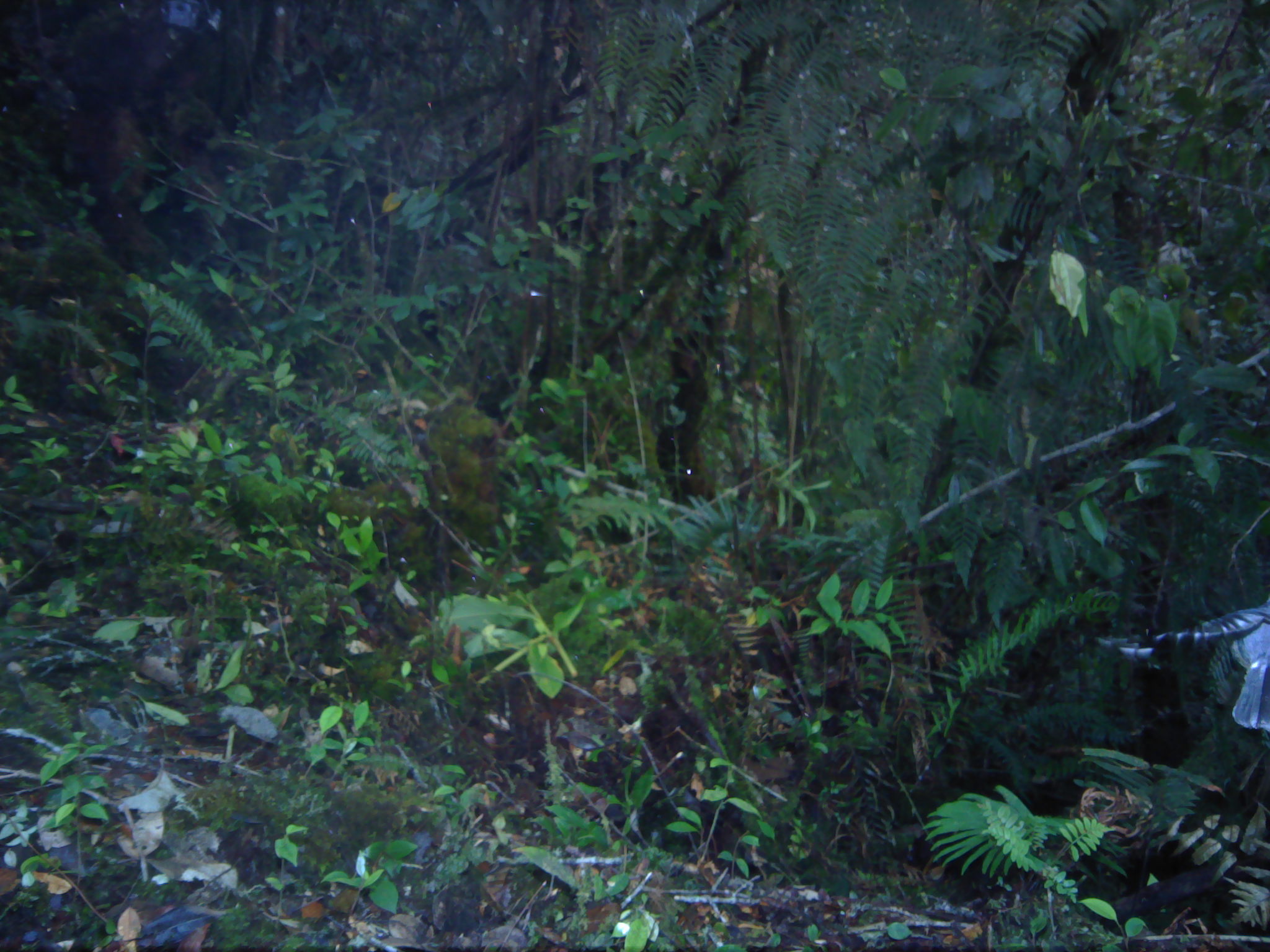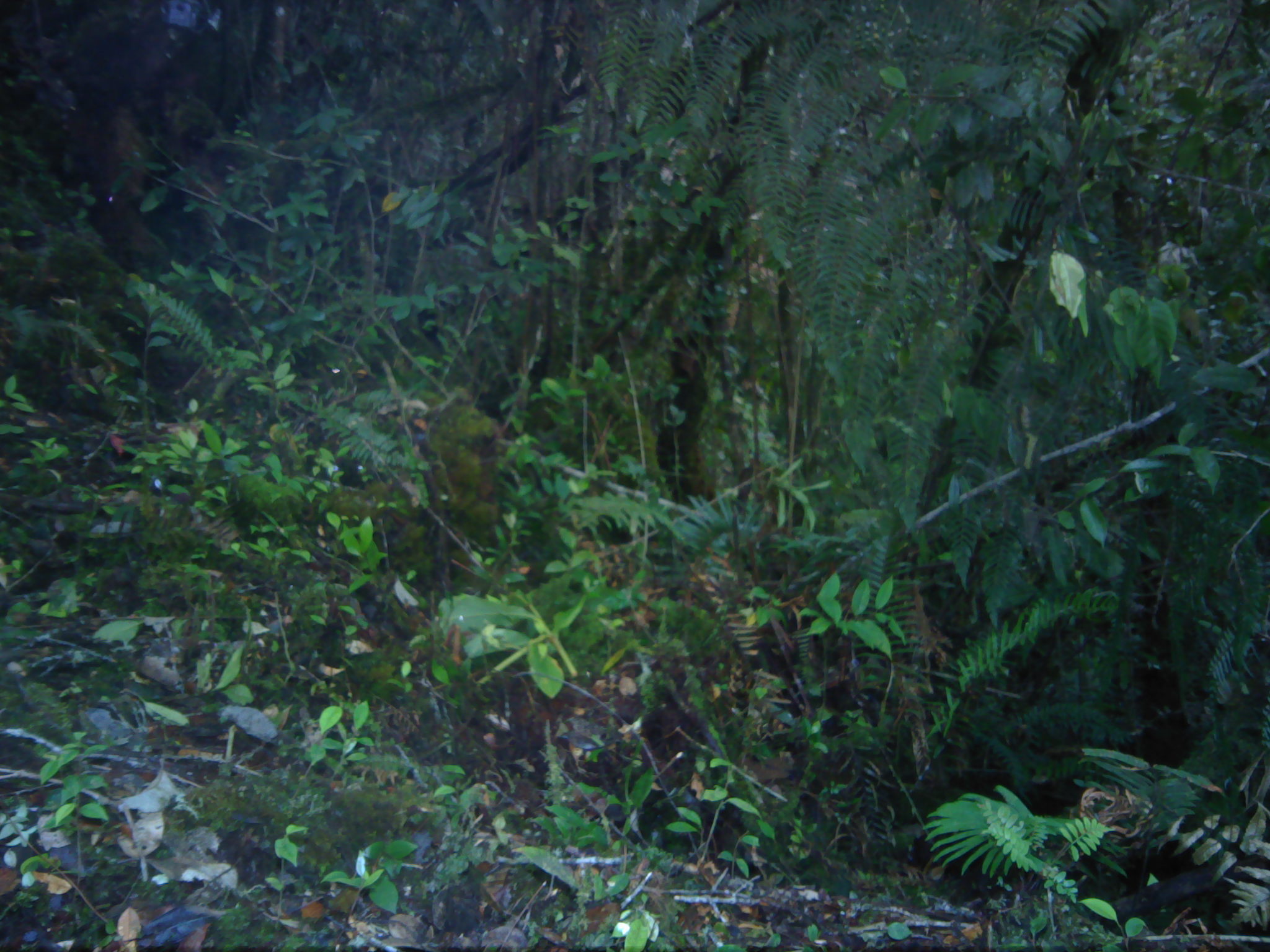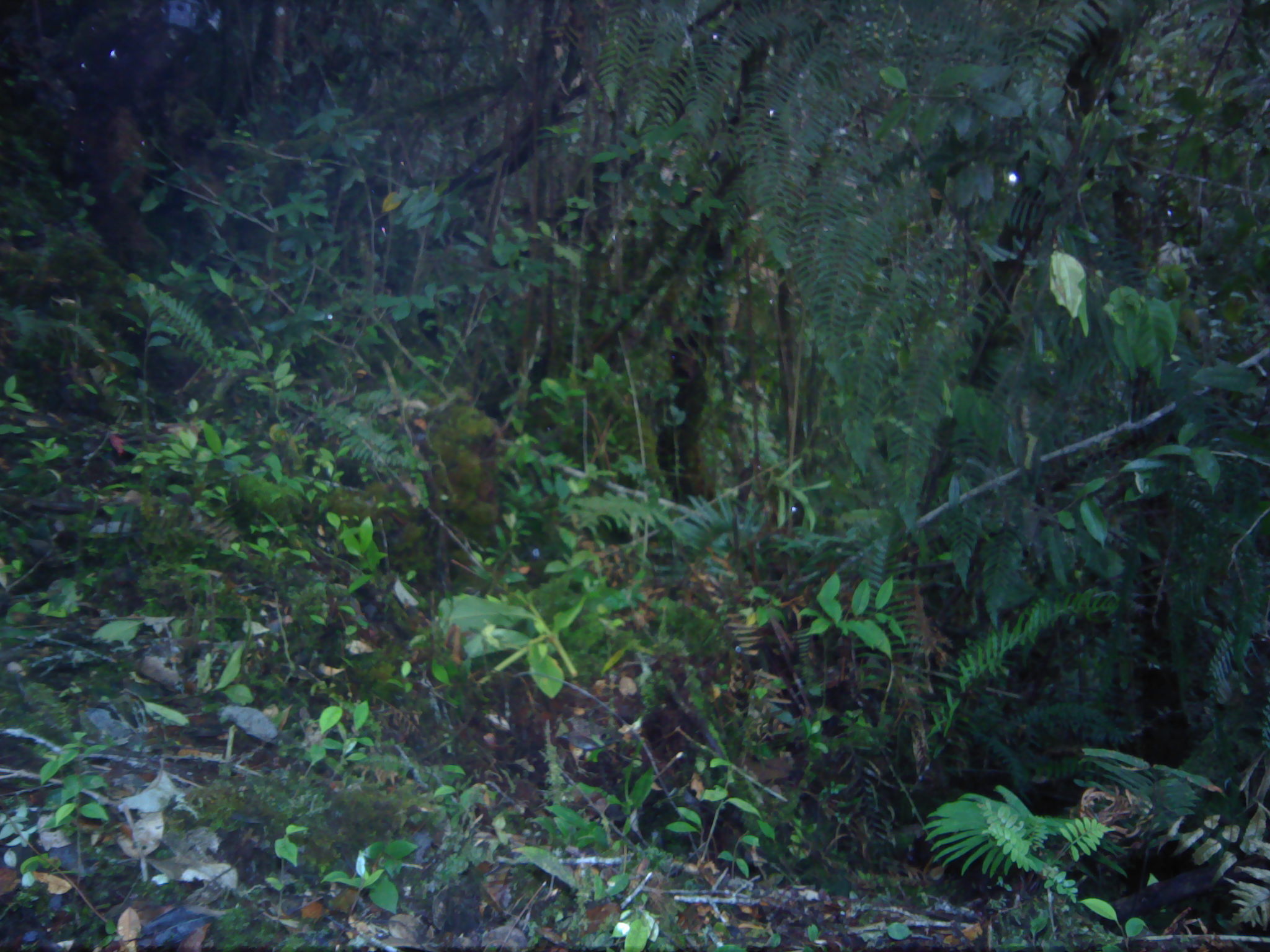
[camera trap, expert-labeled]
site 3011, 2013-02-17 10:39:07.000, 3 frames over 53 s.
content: unidentified animal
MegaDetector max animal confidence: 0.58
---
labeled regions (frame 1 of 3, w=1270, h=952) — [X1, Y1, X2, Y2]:
unknown: [1095, 599, 1266, 736]